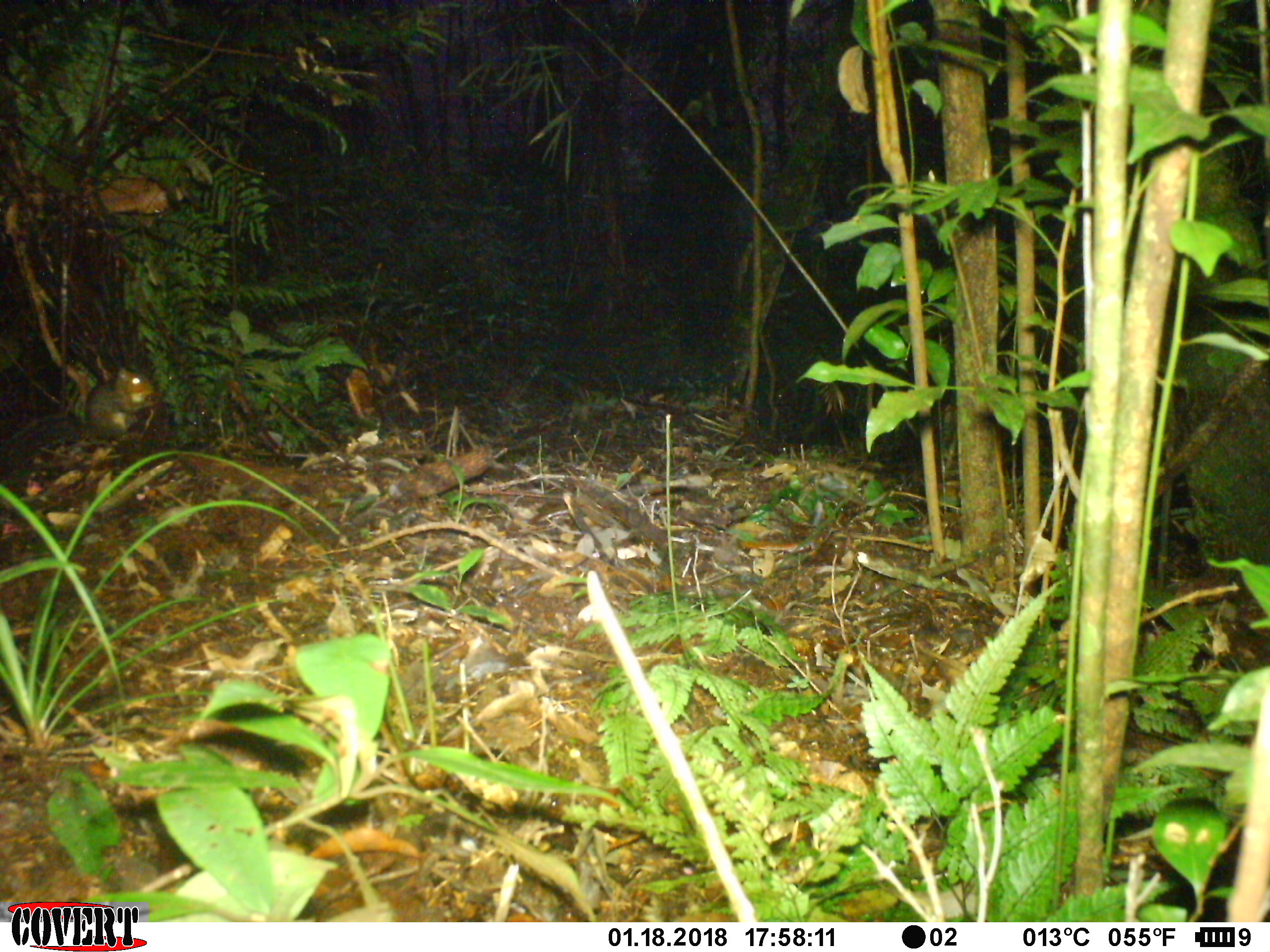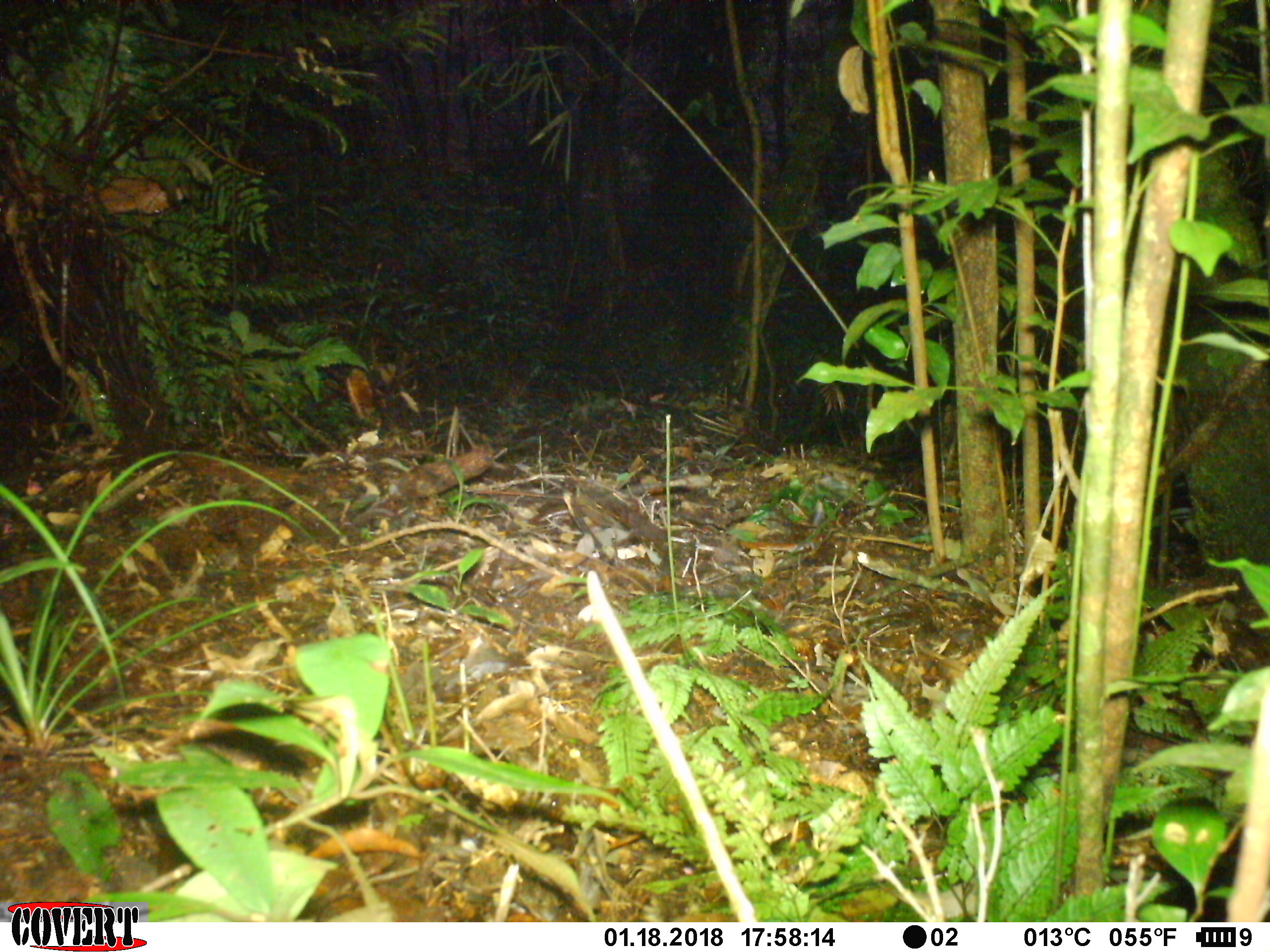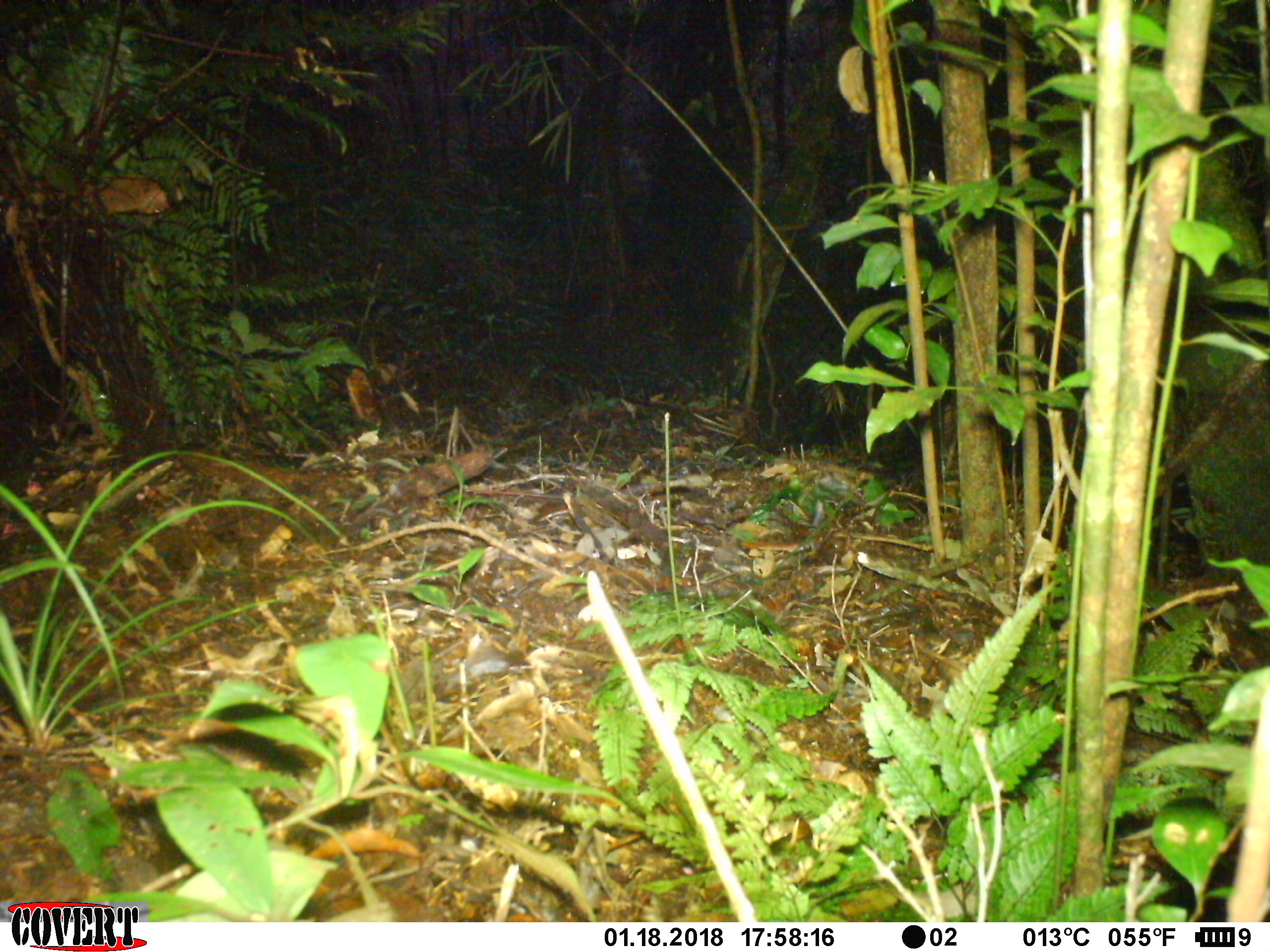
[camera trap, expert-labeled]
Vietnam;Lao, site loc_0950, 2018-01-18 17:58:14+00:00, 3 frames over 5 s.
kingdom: Animalia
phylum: Chordata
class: Mammalia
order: Rodentia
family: Sciuridae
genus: Dremomys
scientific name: Dremomys rufigenis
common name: red-cheeked squirrel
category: red cheeked squirrel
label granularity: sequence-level